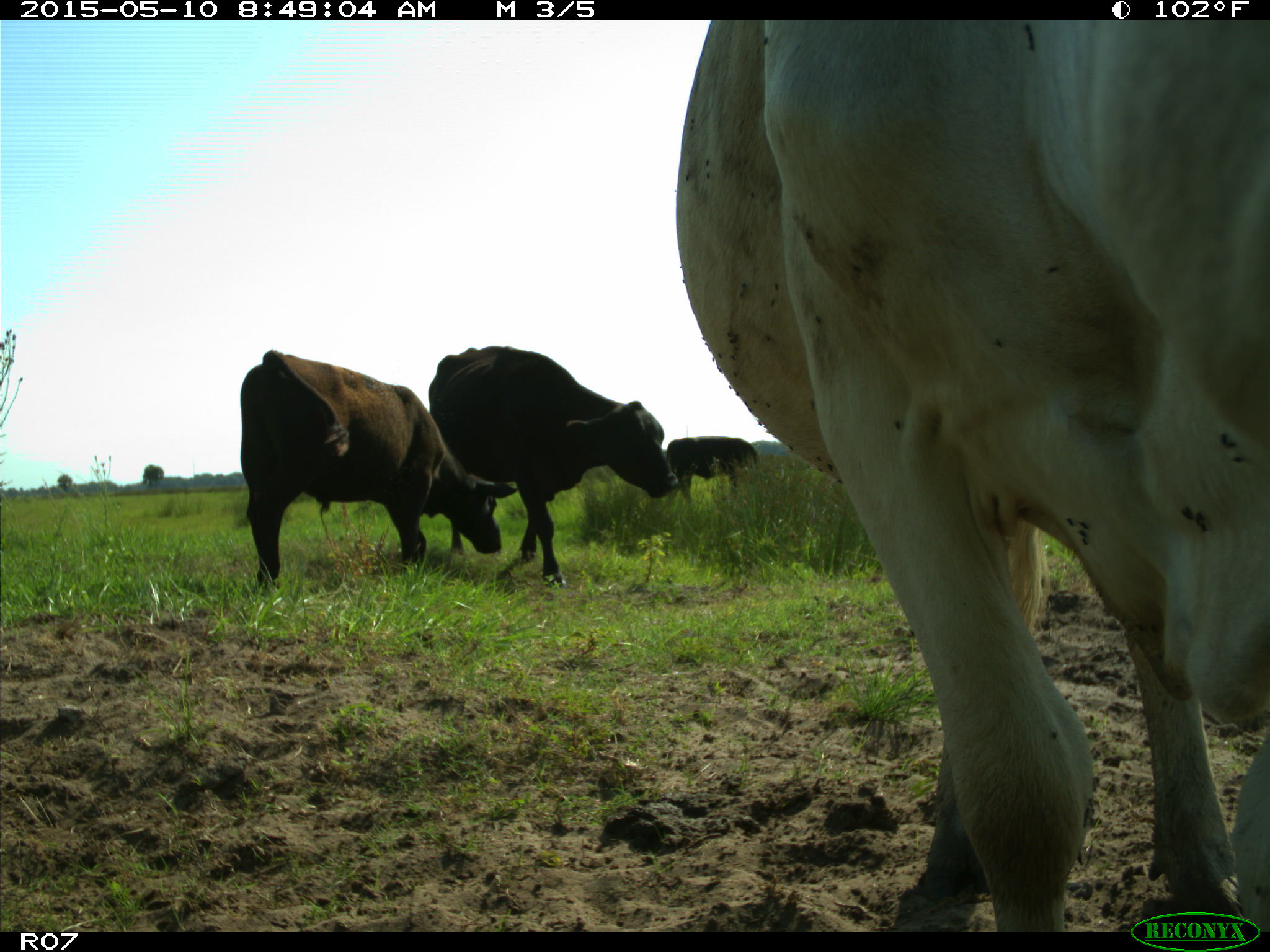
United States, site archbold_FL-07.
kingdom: Animalia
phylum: Chordata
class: Mammalia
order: Artiodactyla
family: Bovidae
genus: Bos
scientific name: Bos taurus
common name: domestic cow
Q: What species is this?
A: Bos taurus (domestic cow).